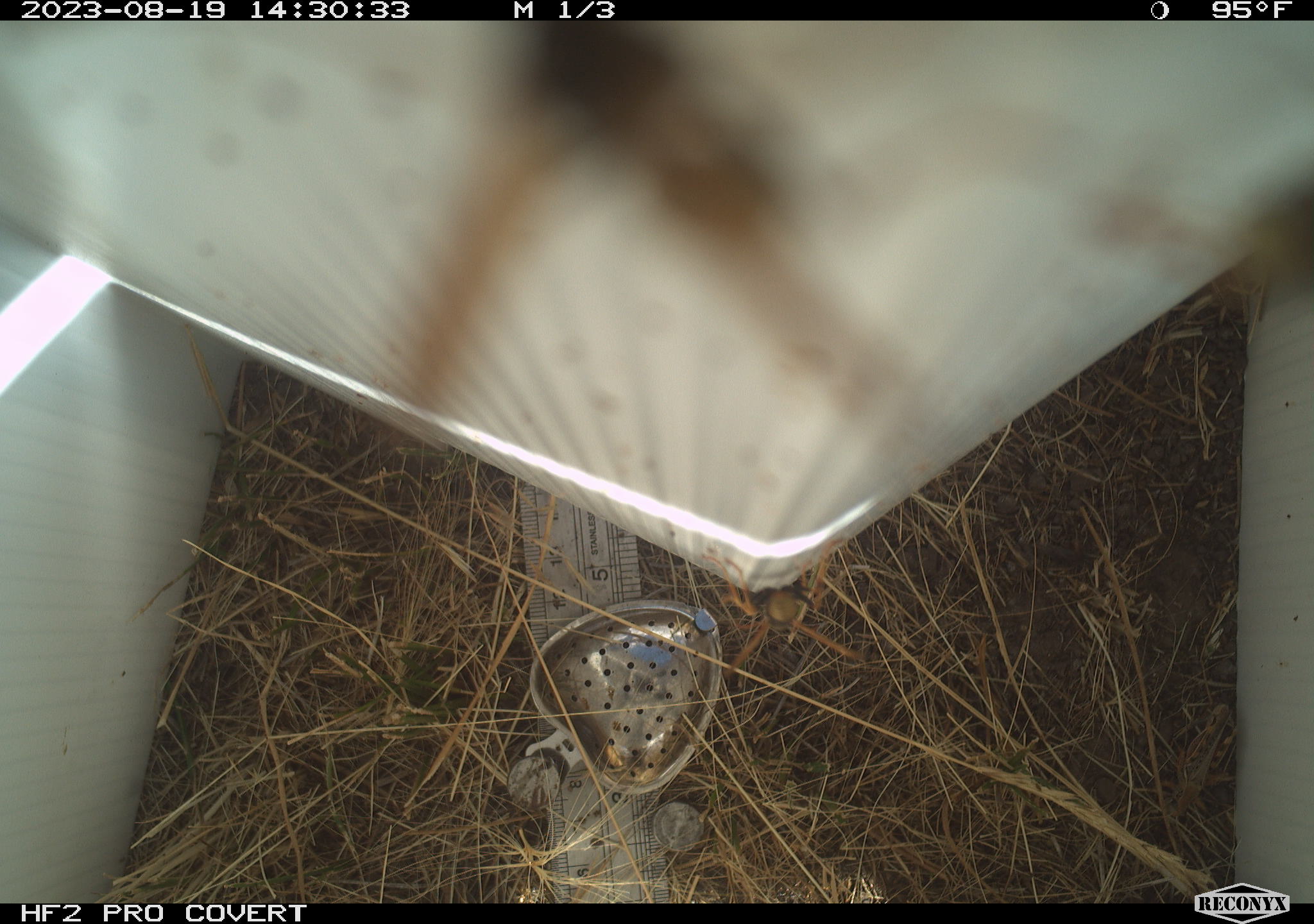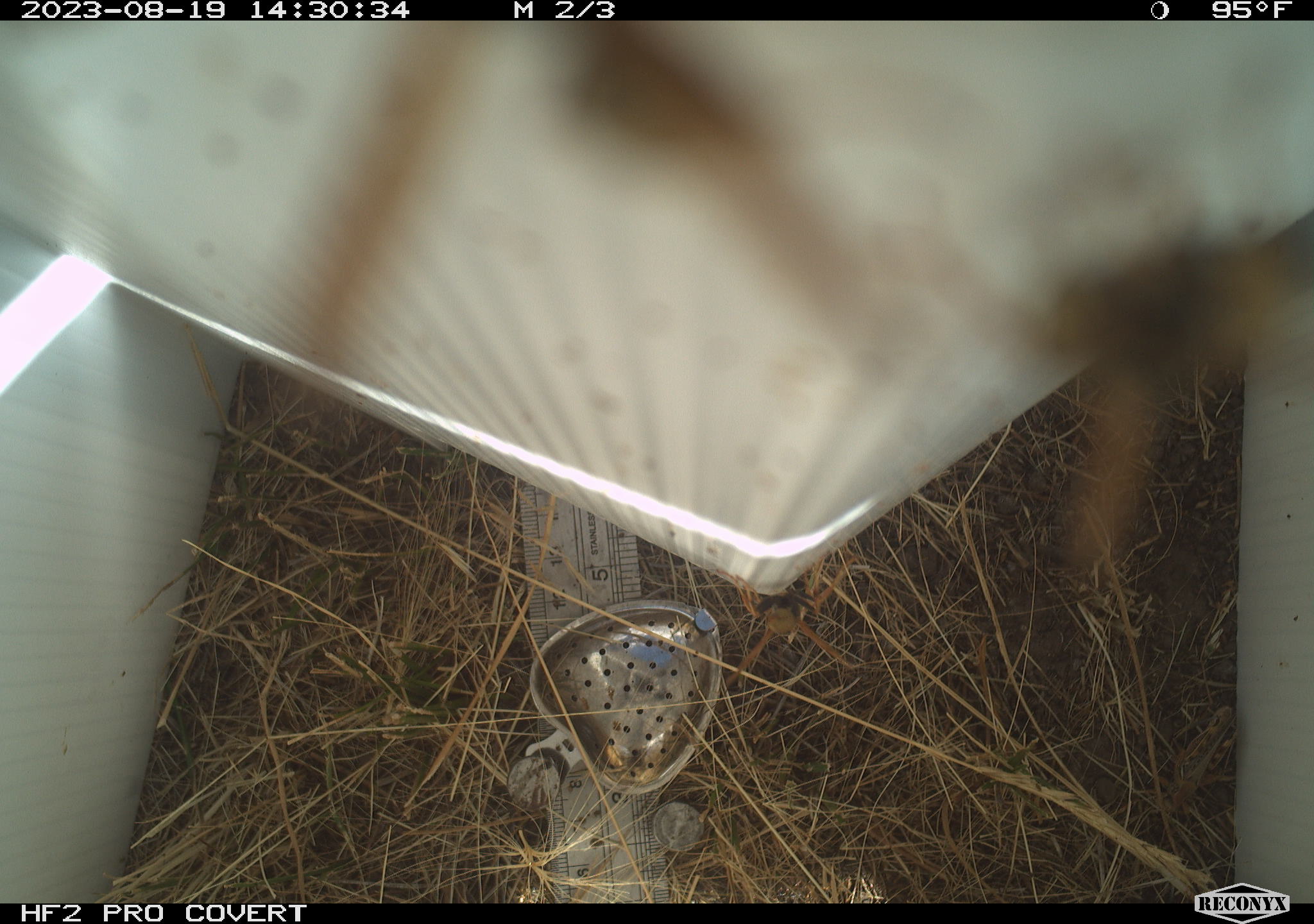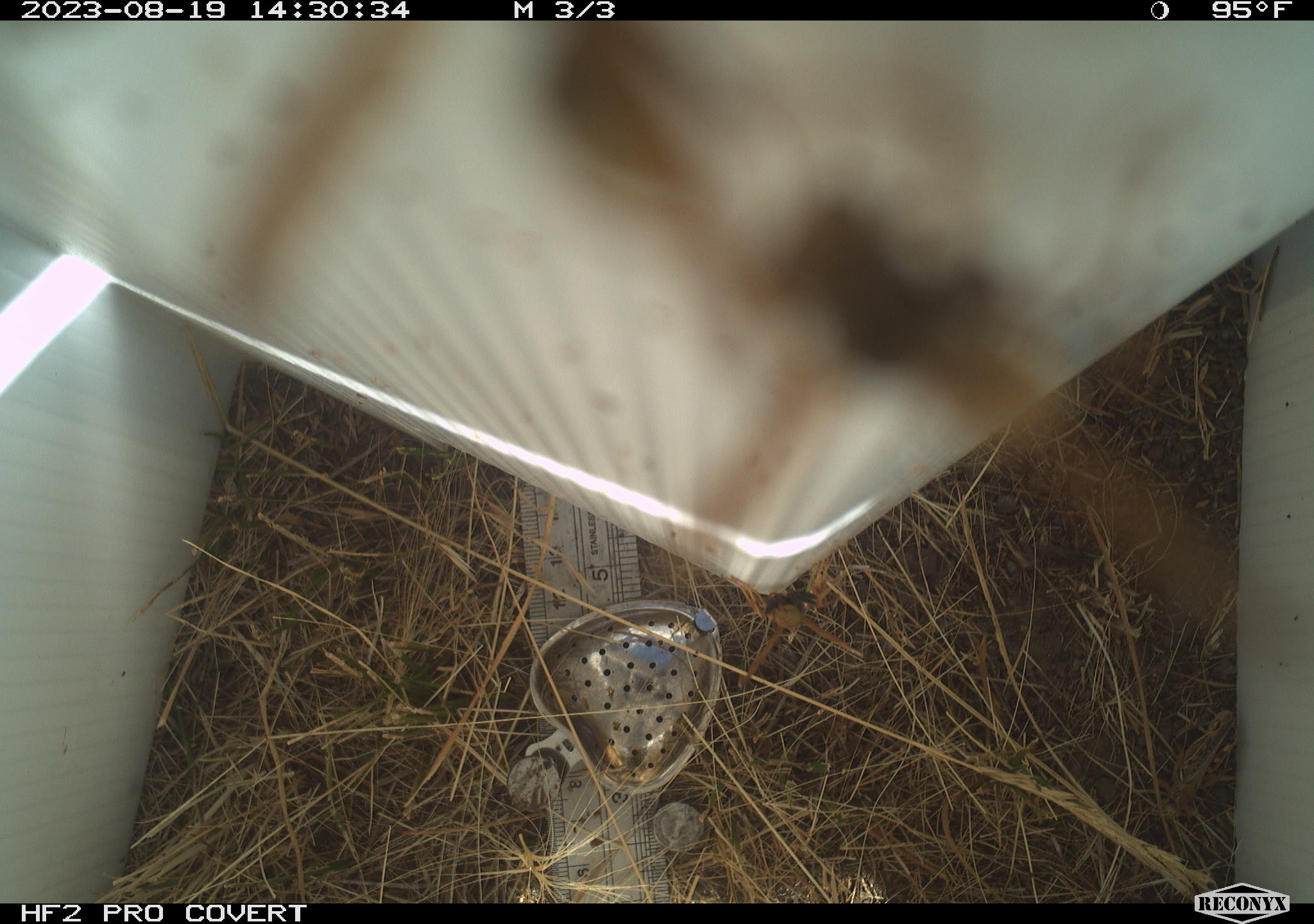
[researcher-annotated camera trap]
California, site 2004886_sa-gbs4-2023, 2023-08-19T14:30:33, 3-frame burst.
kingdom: Animalia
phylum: Arthropoda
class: Insecta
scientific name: Insecta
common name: insect